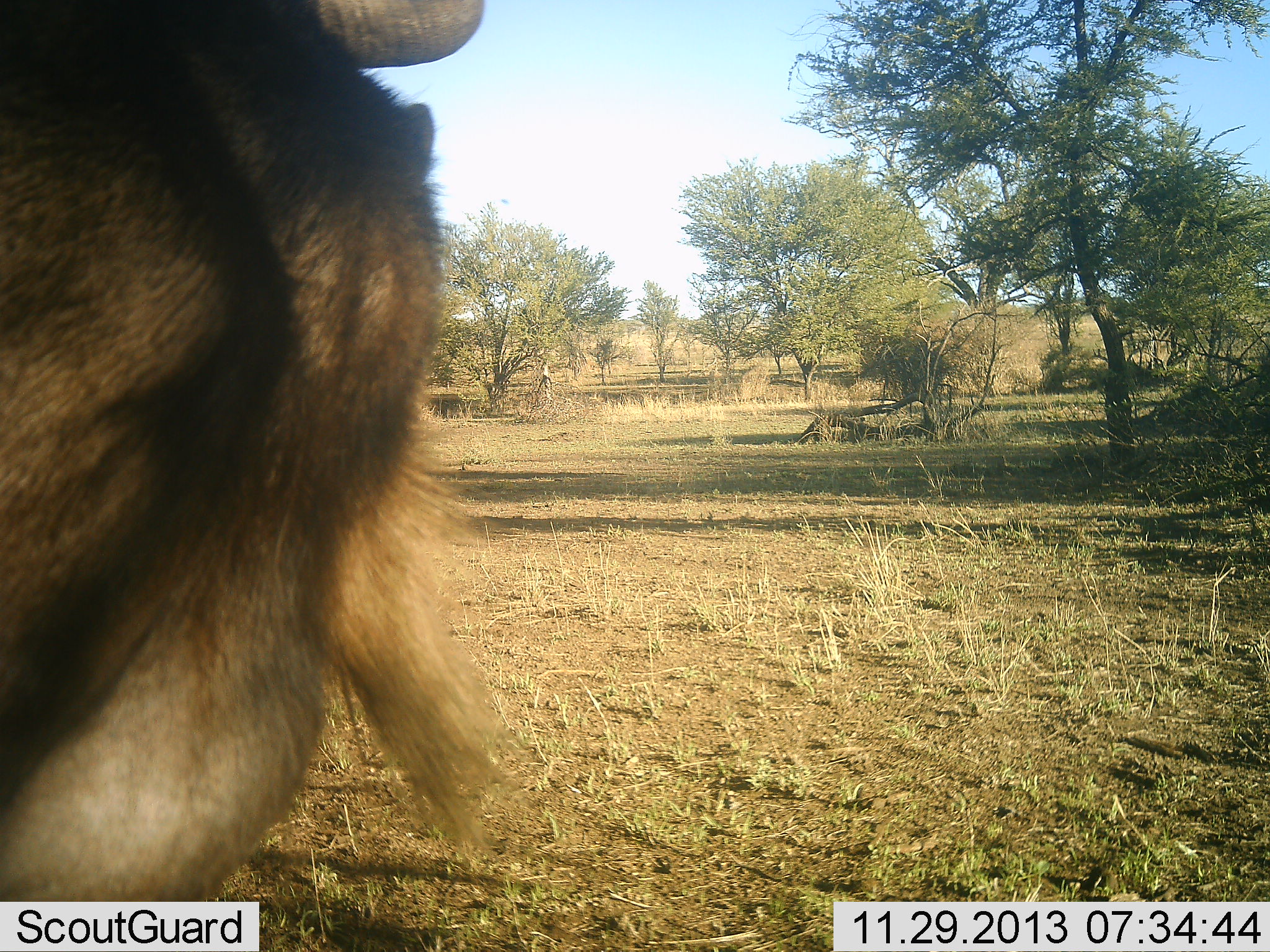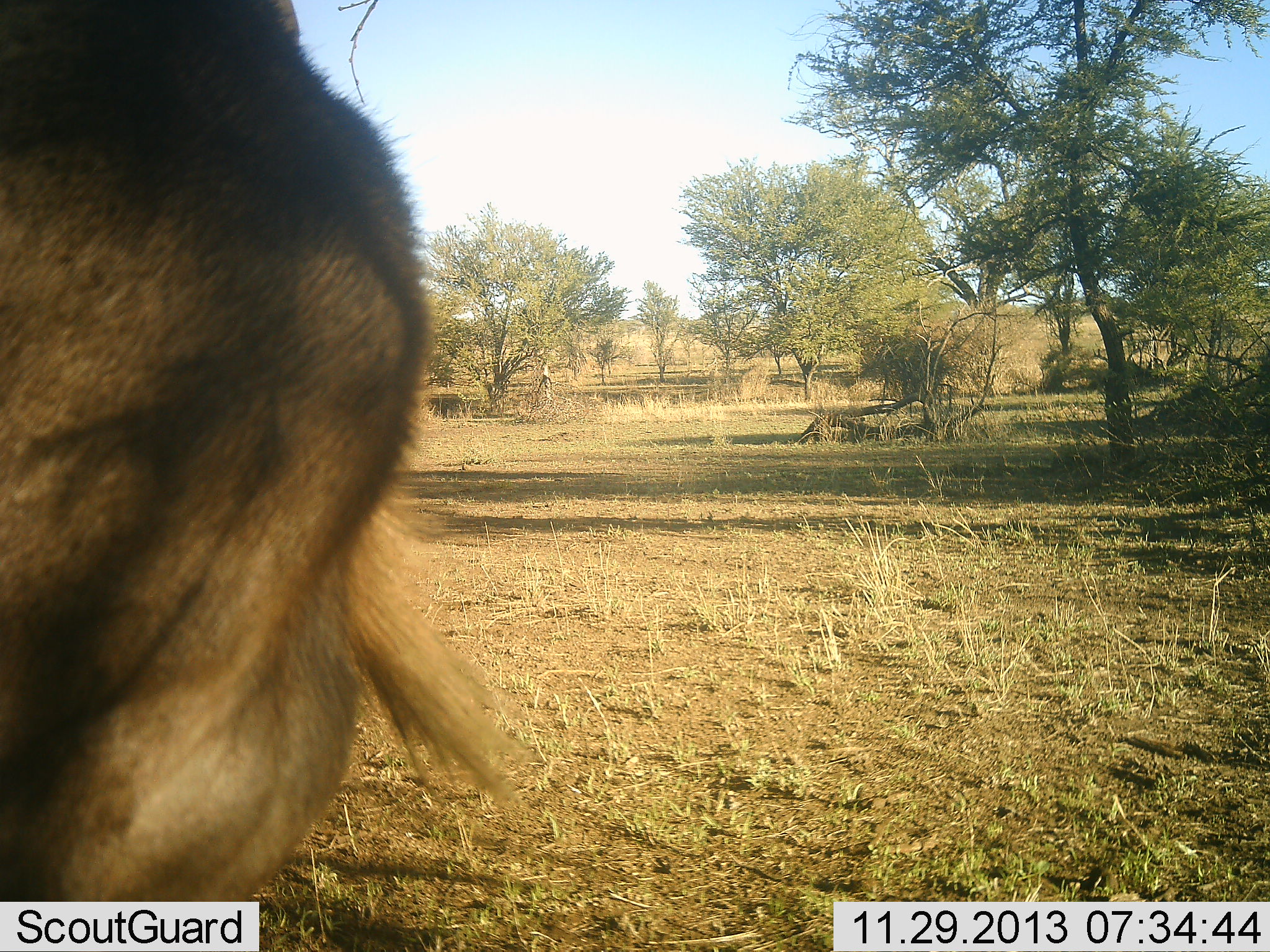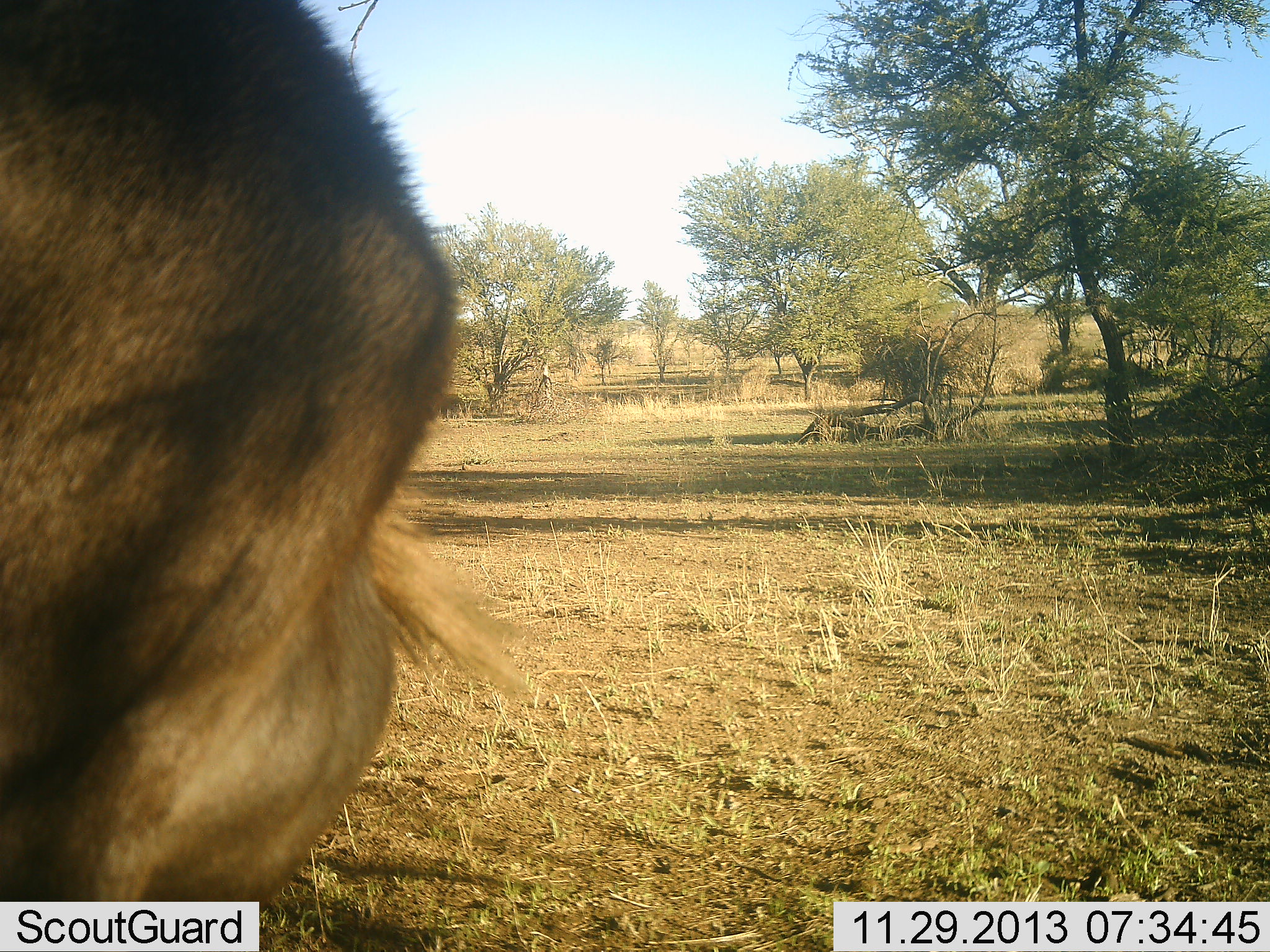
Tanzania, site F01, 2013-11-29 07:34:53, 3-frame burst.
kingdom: Animalia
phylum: Chordata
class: Mammalia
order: Artiodactyla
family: Bovidae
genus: Connochaetes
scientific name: Connochaetes taurinus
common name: blue wildebeest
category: wildebeest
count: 1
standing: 100%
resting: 0%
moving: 0%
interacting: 0%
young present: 0%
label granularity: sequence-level